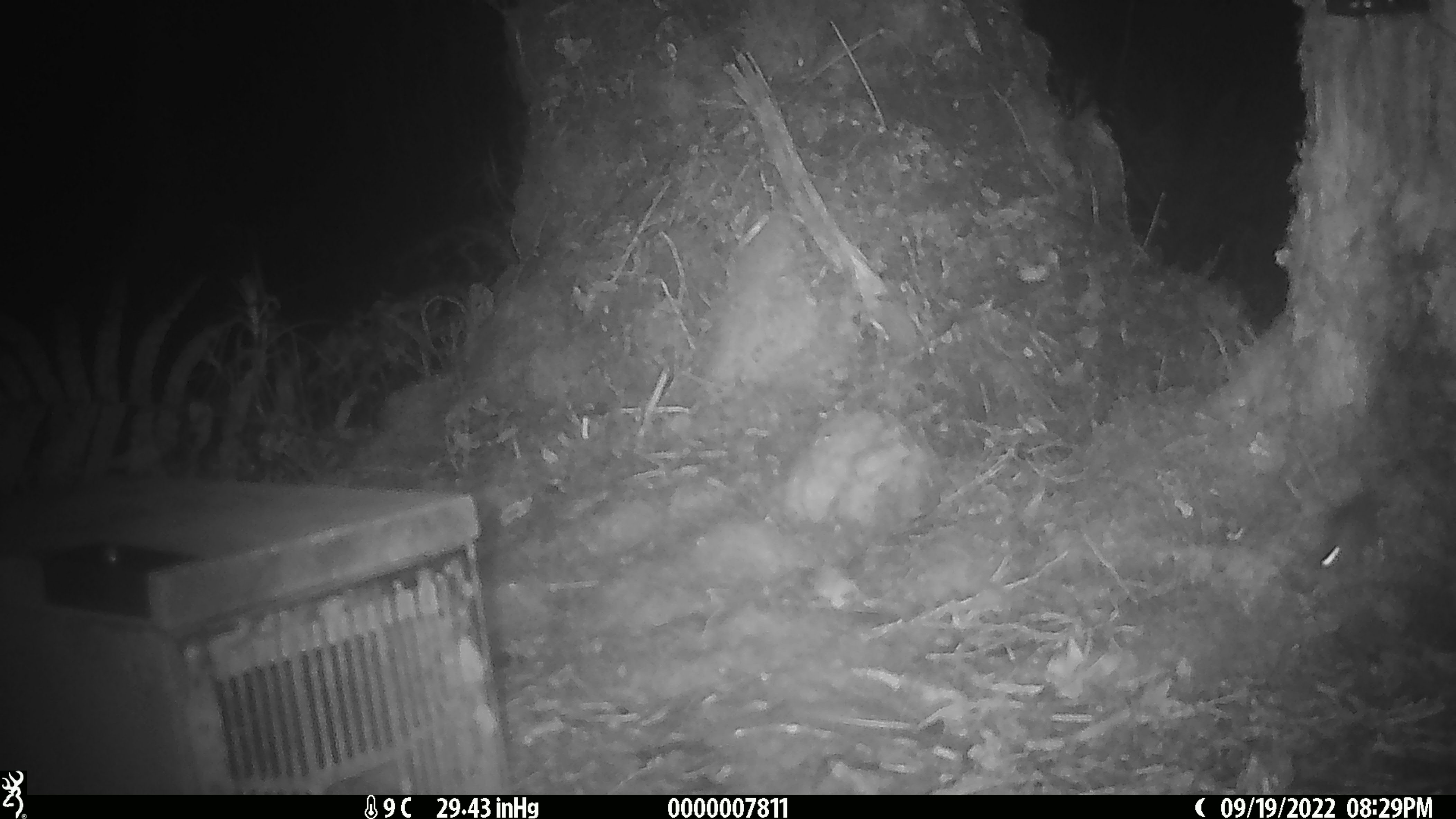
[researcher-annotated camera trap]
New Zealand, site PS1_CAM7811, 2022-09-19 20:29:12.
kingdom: Animalia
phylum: Chordata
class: Mammalia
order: Rodentia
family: Muridae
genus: Mus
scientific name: Mus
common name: mouse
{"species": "mouse (Mus)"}